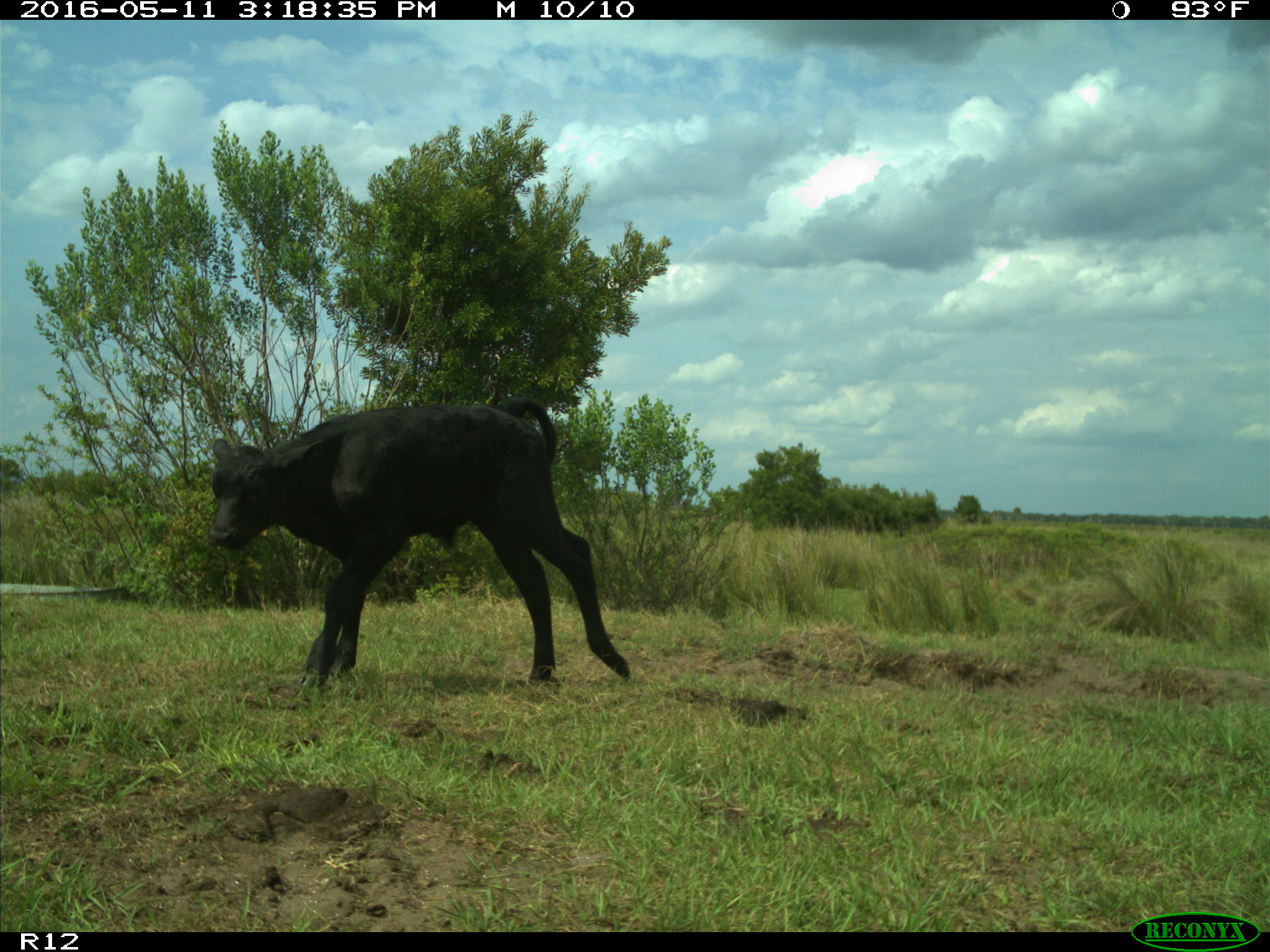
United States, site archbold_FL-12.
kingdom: Animalia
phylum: Chordata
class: Mammalia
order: Artiodactyla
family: Bovidae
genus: Bos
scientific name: Bos taurus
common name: domestic cow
Bos taurus (domestic cow).